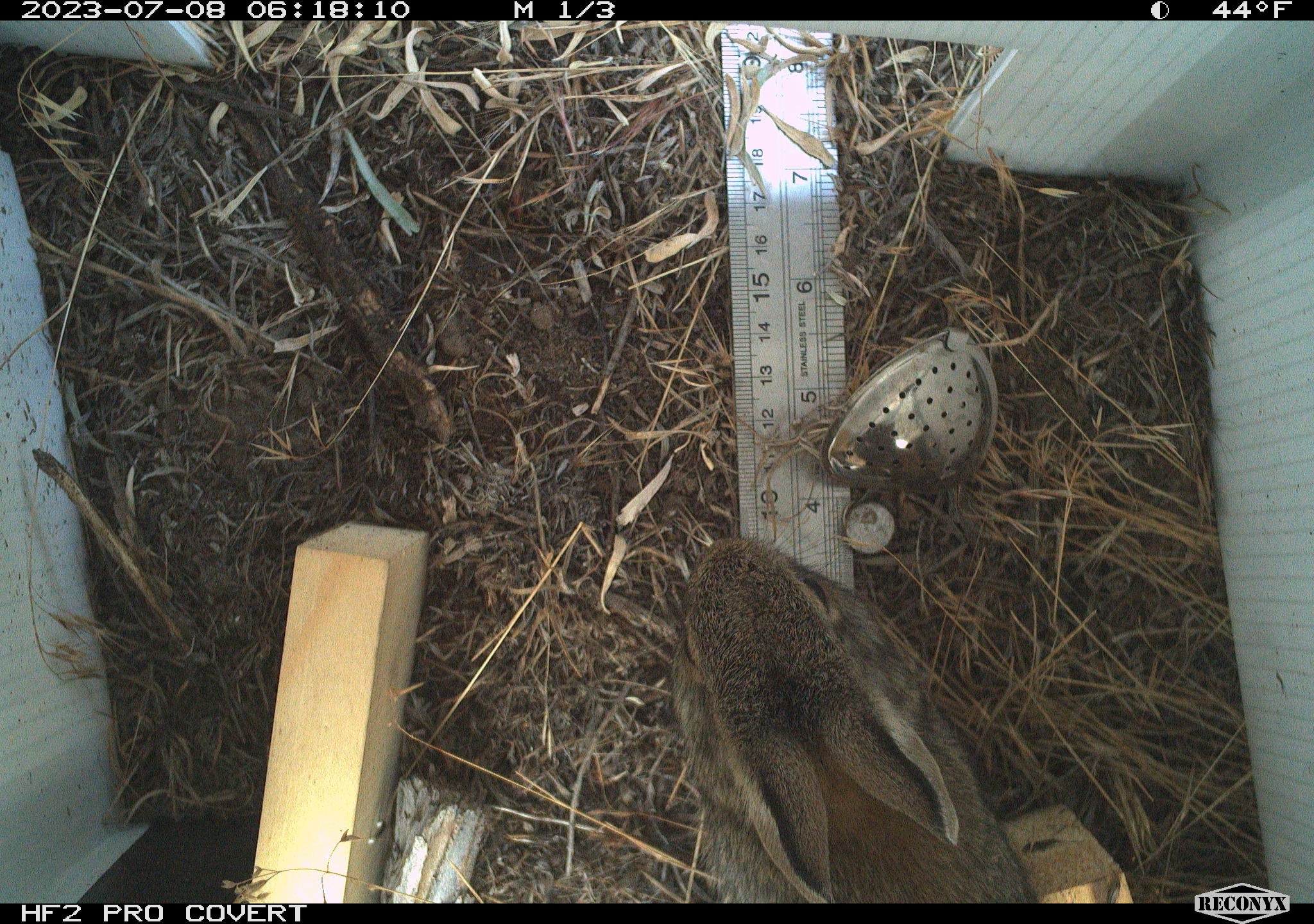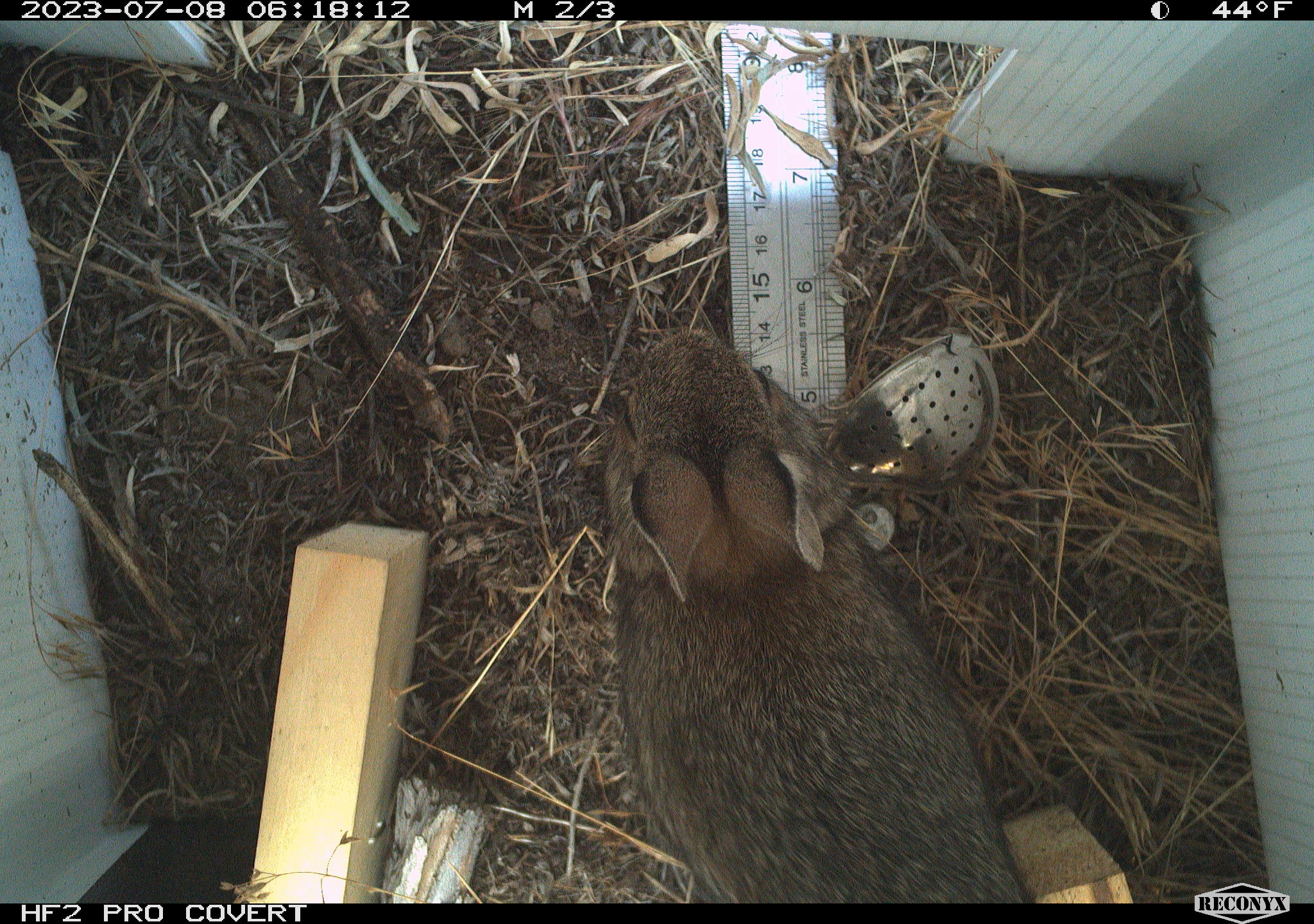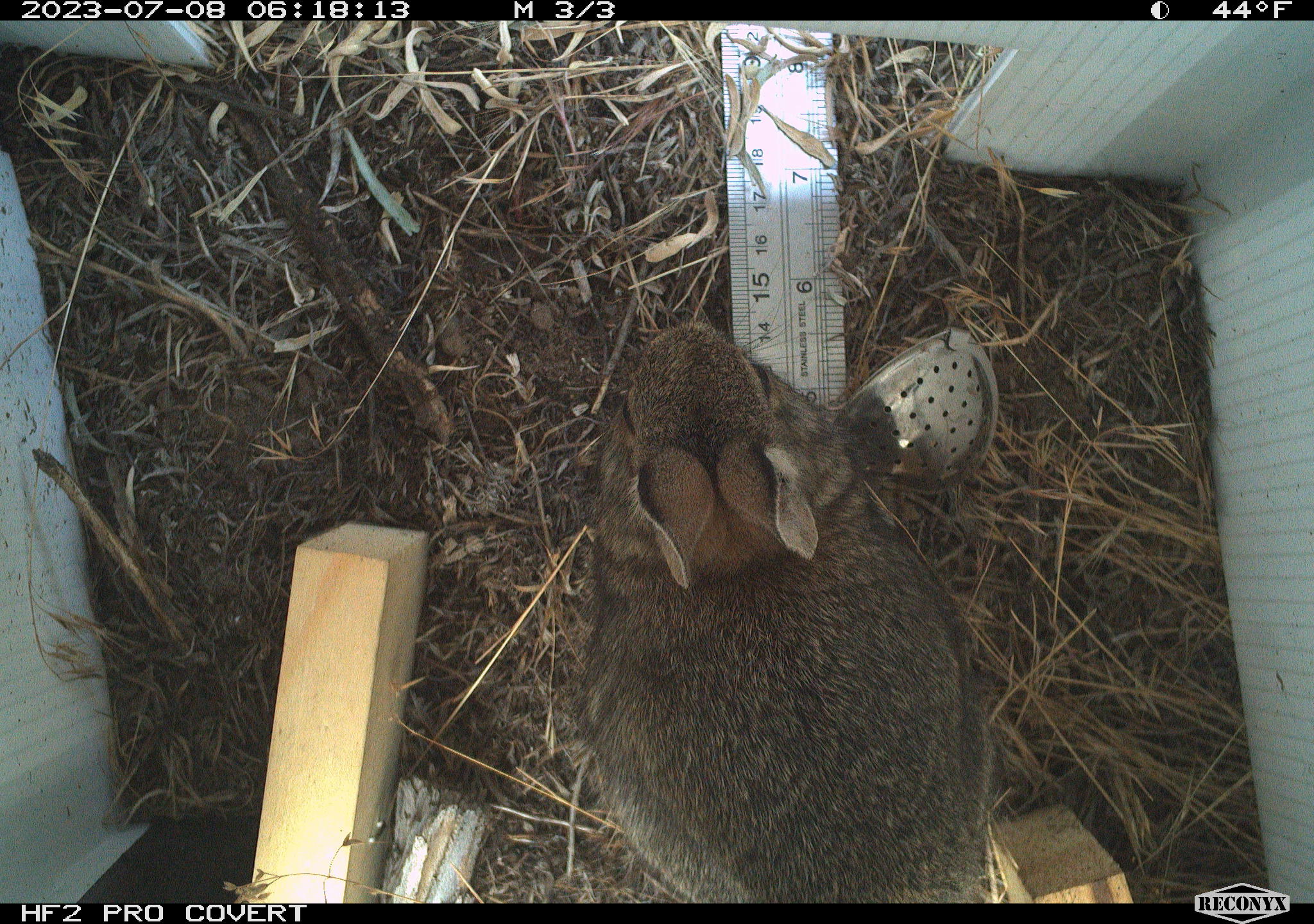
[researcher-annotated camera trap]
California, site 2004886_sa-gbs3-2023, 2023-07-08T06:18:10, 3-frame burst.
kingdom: Animalia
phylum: Chordata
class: Mammalia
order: Lagomorpha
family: Leporidae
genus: Sylvilagus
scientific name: Sylvilagus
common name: cottontail rabbits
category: sylvilagus species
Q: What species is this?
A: Sylvilagus species (cottontail rabbits) (Sylvilagus).